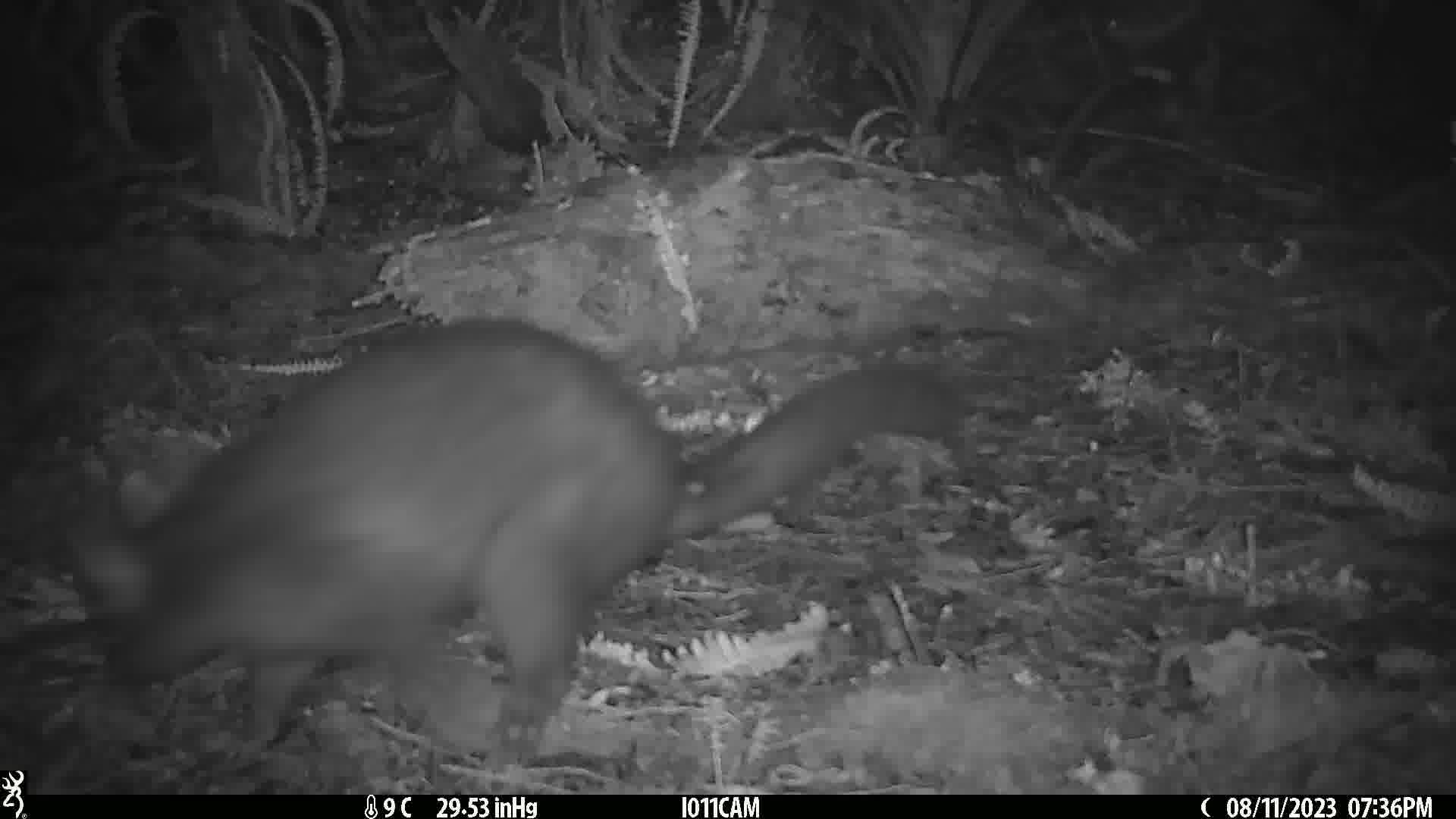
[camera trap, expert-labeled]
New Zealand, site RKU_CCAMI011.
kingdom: Animalia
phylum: Chordata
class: Mammalia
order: Diprotodontia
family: Phalangeridae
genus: Trichosurus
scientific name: Trichosurus vulpecula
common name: common brushtail possum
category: possum